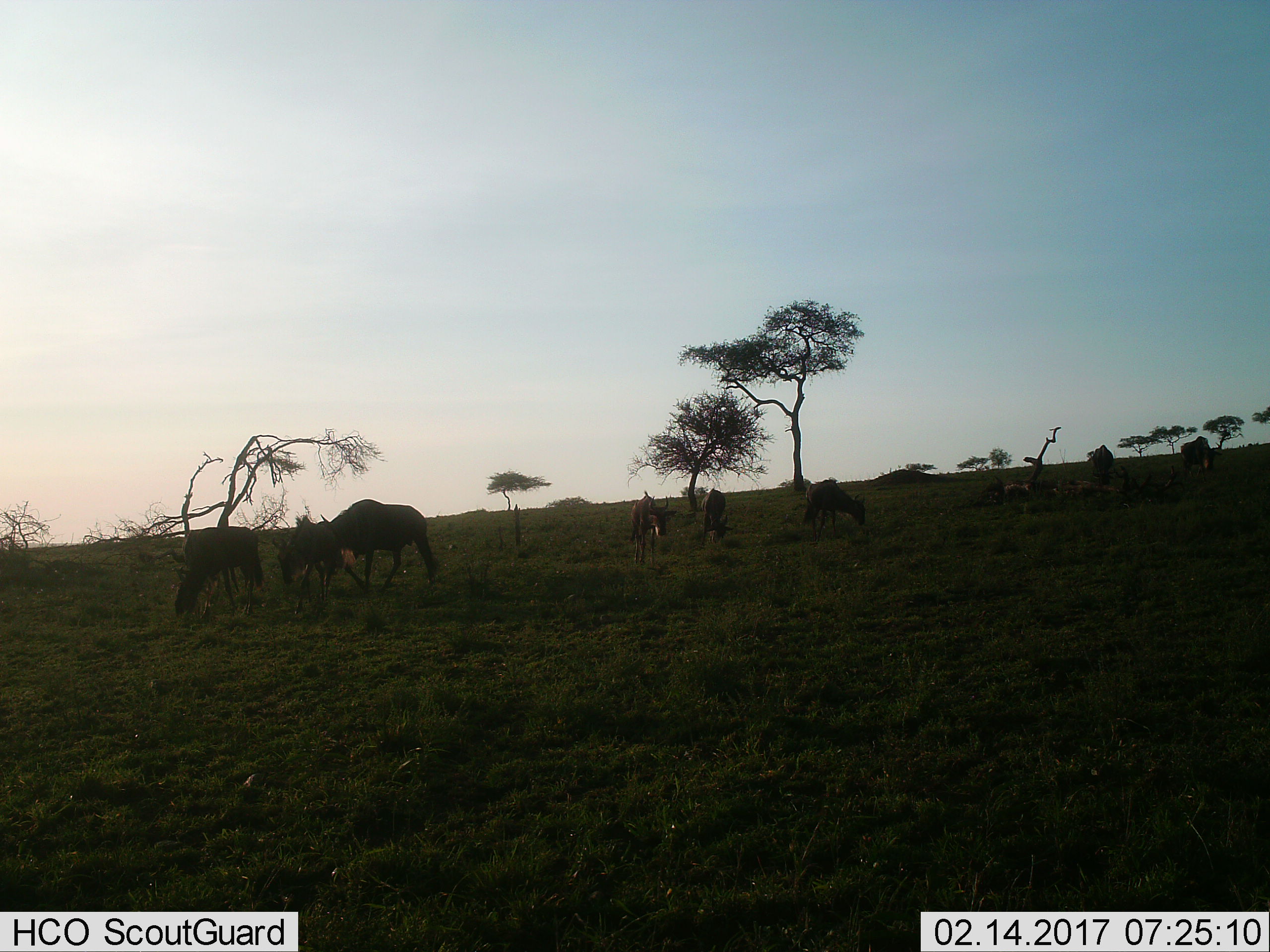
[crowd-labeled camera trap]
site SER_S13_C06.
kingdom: Animalia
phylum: Chordata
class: Mammalia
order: Artiodactyla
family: Bovidae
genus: Connochaetes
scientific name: Connochaetes taurinus taurinus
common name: blue wildebeest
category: wildebeestblue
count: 8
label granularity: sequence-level